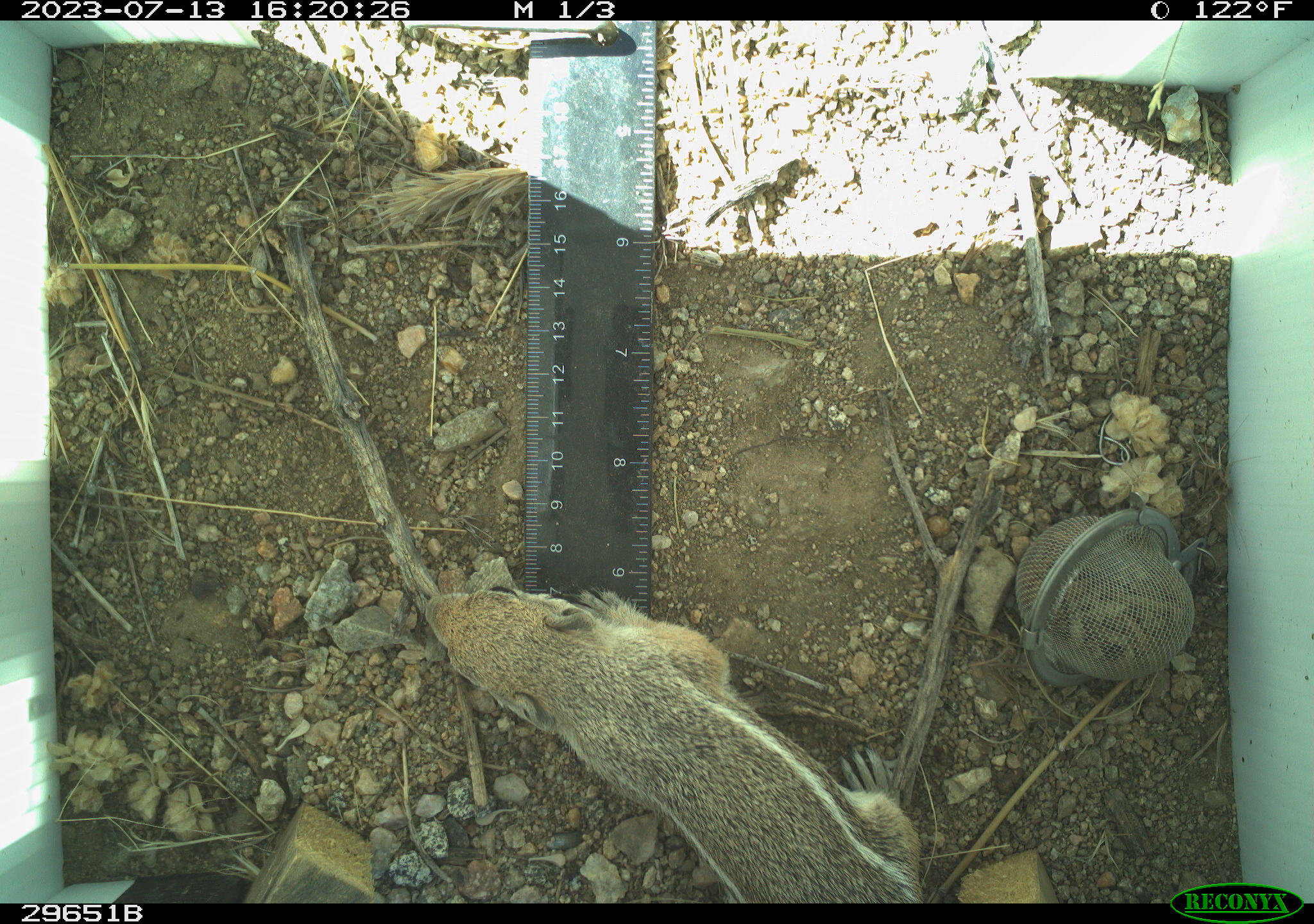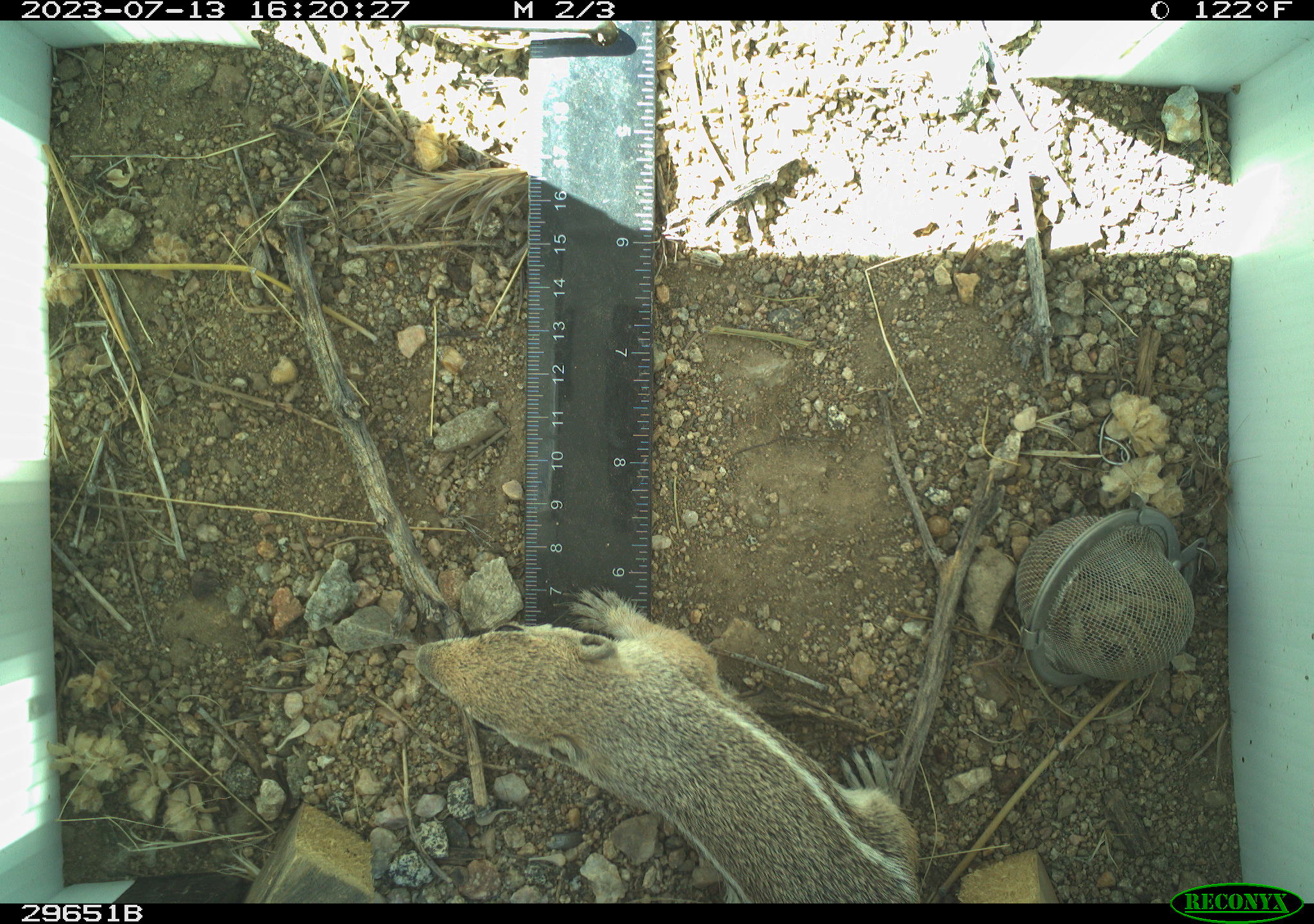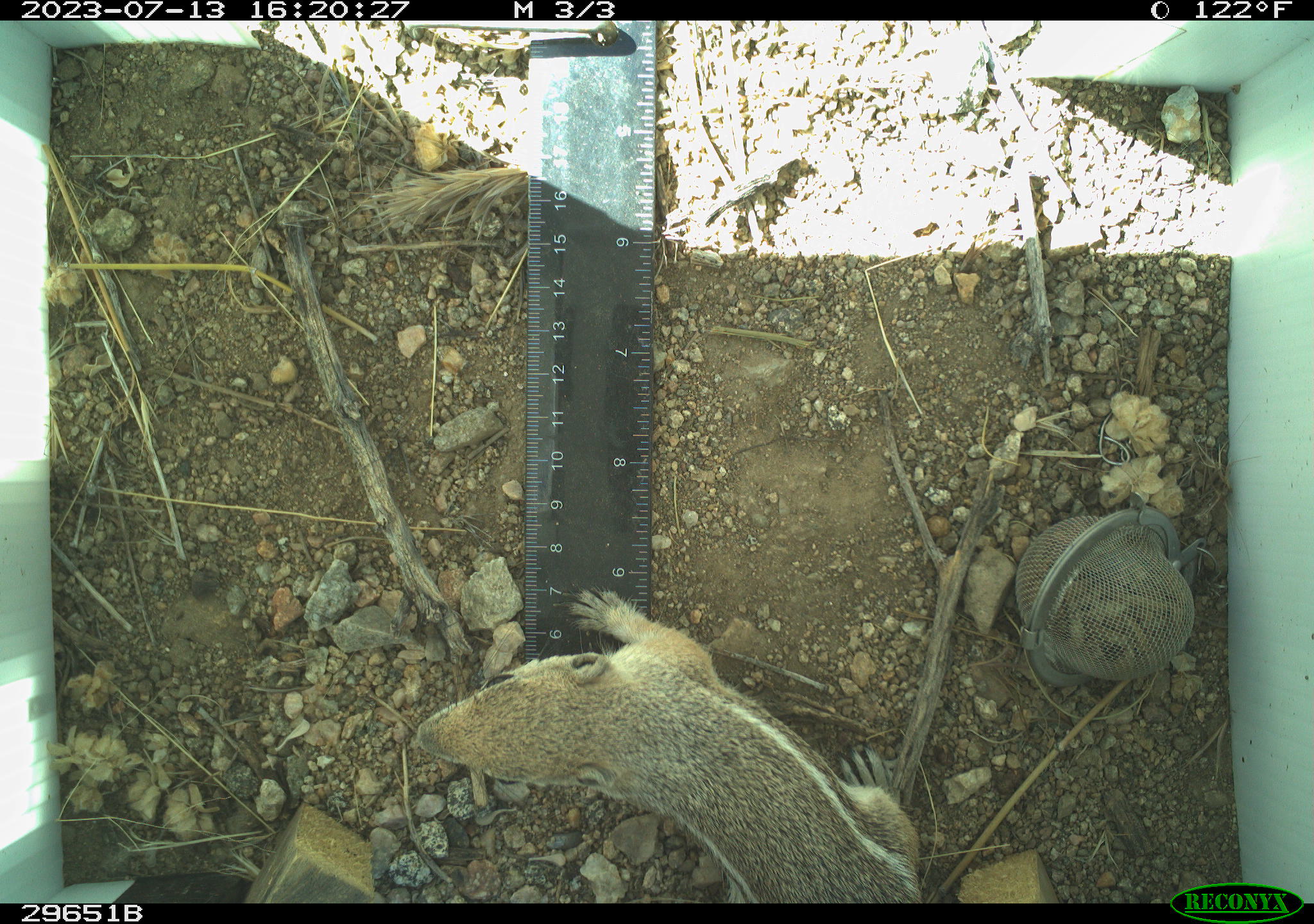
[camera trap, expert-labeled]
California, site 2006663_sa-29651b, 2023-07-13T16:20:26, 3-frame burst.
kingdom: Animalia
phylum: Chordata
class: Mammalia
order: Rodentia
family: Sciuridae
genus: Ammospermophilus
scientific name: Ammospermophilus leucurus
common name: white-tailed antelope squirrel